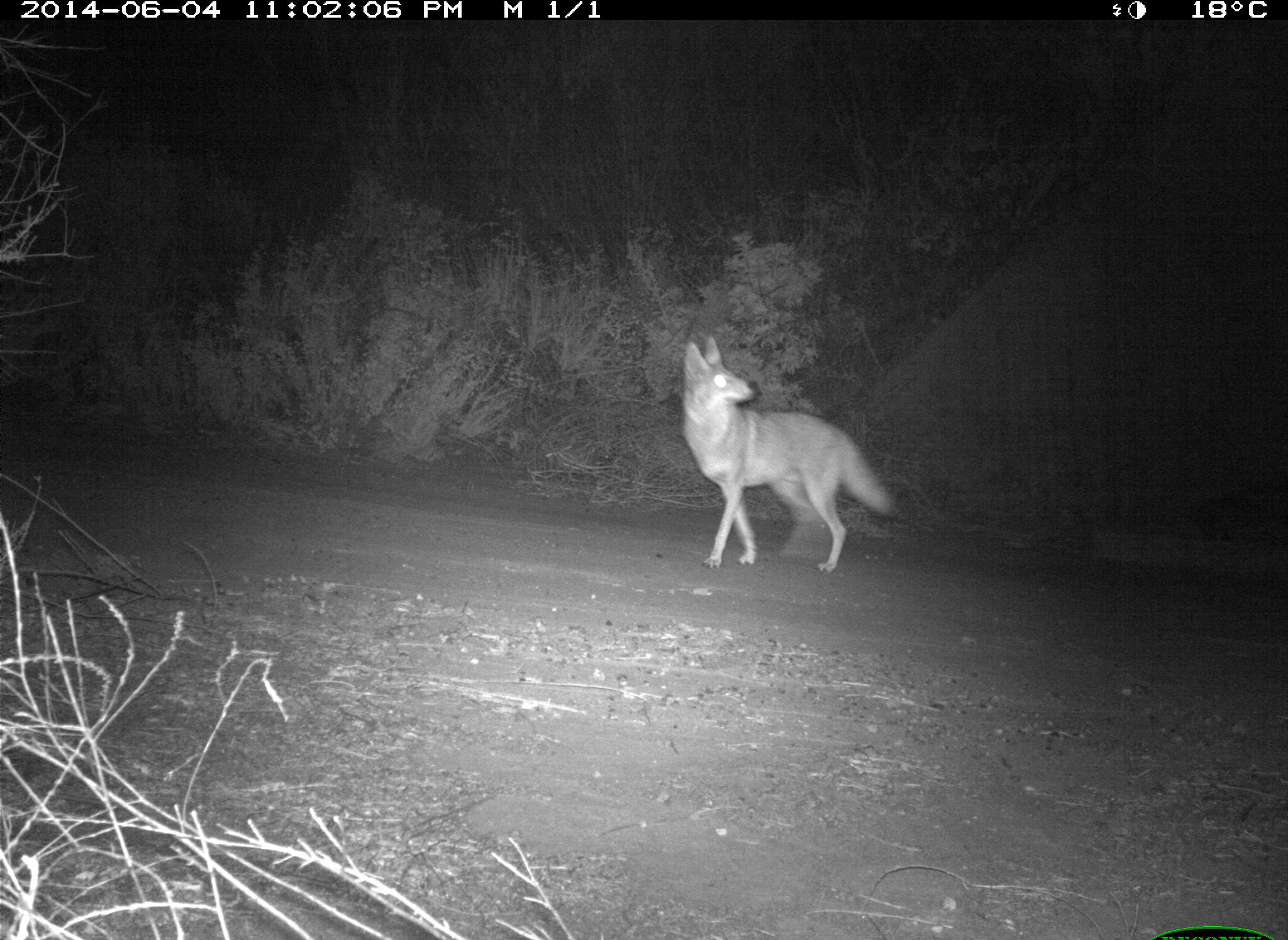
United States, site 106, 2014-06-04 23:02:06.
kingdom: Animalia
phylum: Chordata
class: Mammalia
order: Carnivora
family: Canidae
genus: Canis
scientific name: Canis latrans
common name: coyote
Coyote (Canis latrans).